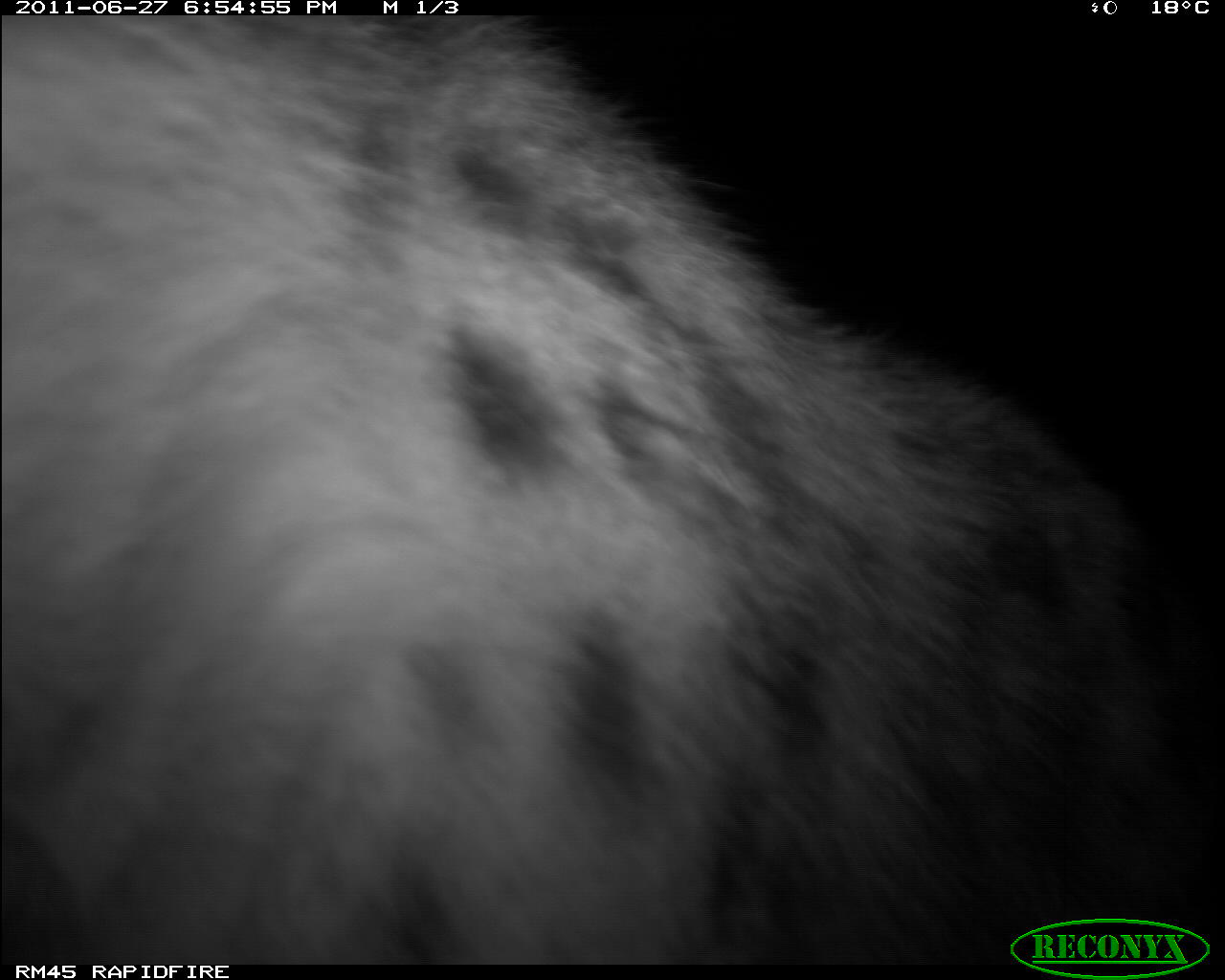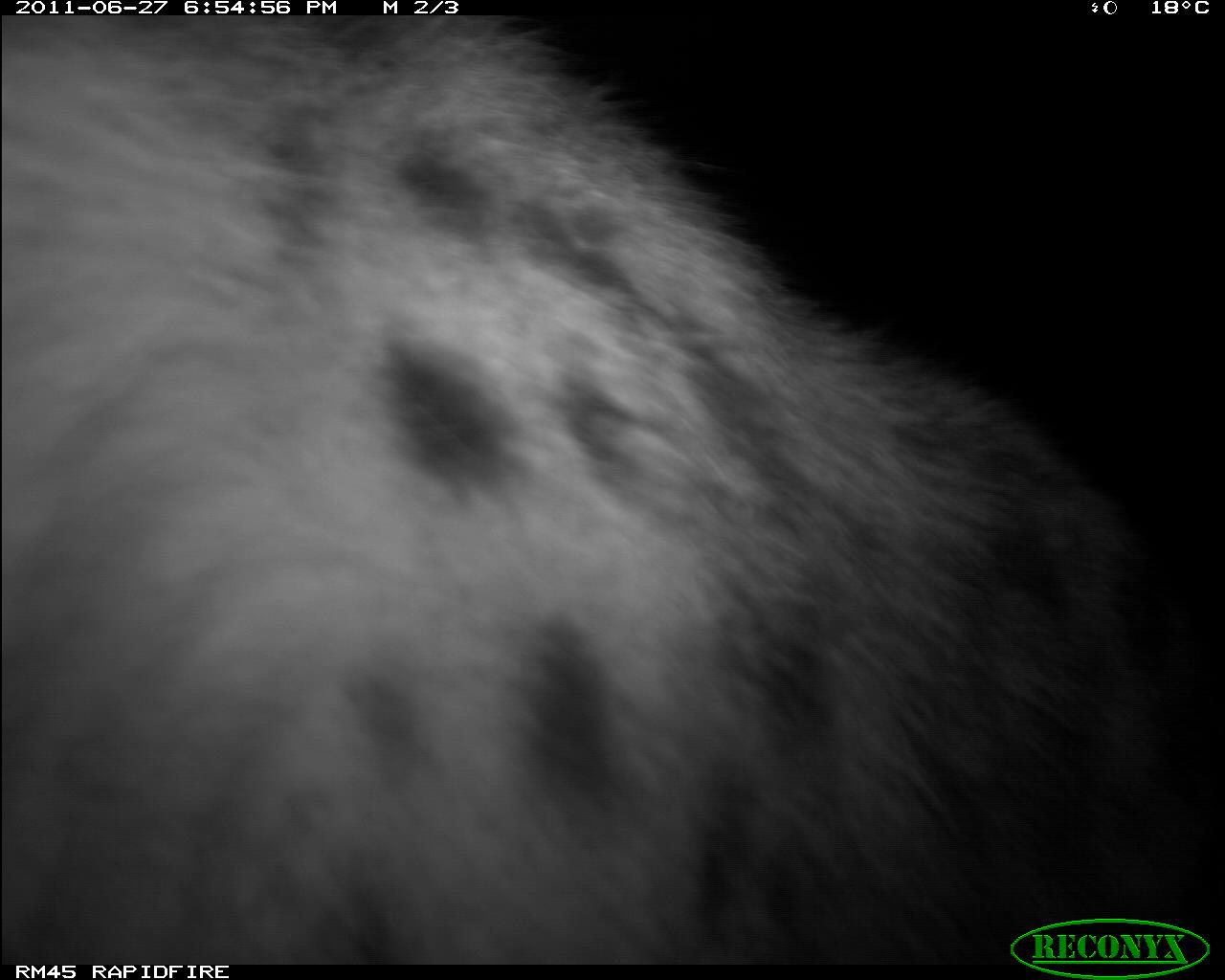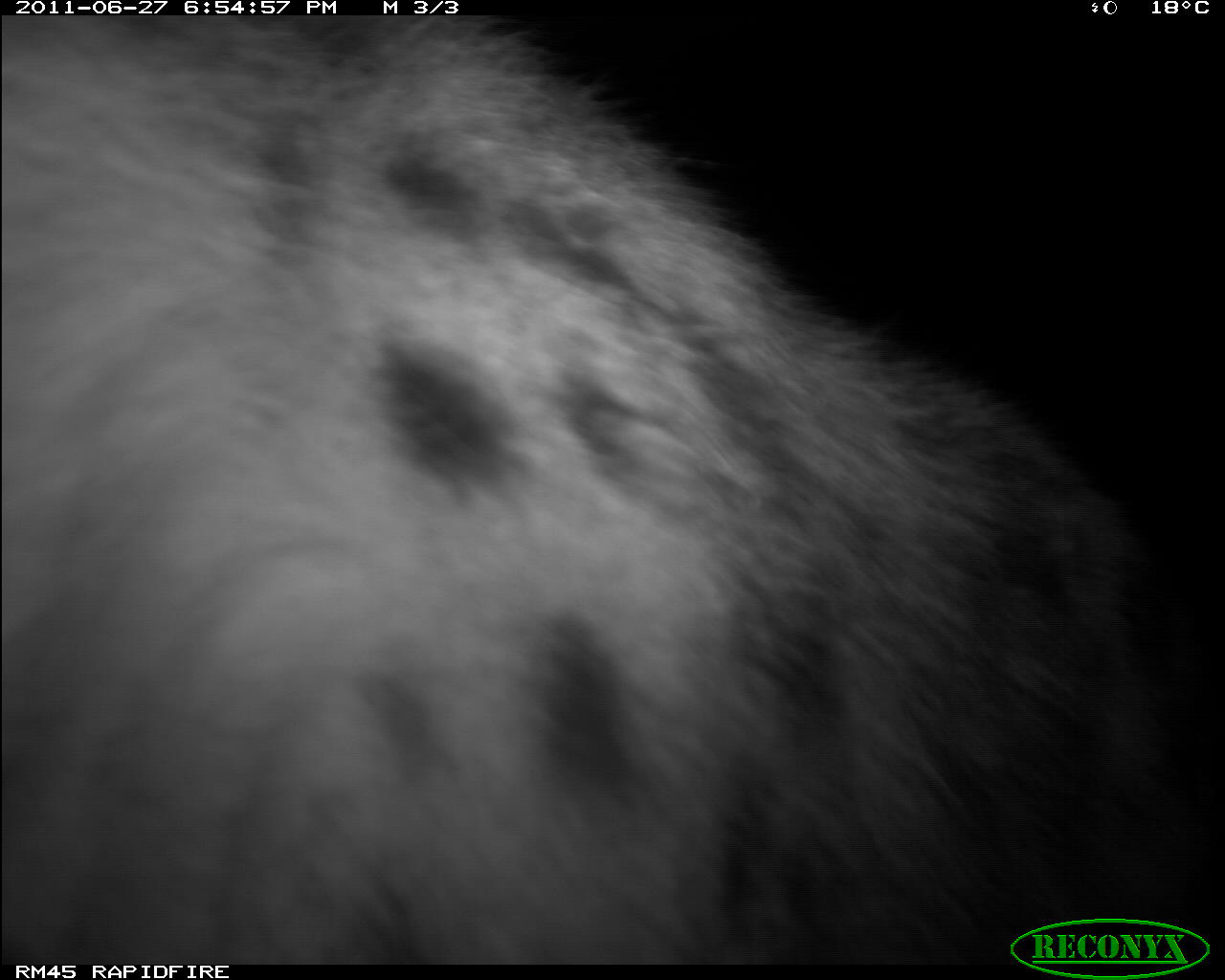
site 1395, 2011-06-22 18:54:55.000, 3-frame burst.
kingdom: Animalia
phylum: Chordata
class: Mammalia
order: Carnivora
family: Hyaenidae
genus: Crocuta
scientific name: Crocuta crocuta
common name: spotted hyena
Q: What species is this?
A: Crocuta crocuta (spotted hyena).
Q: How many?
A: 1.